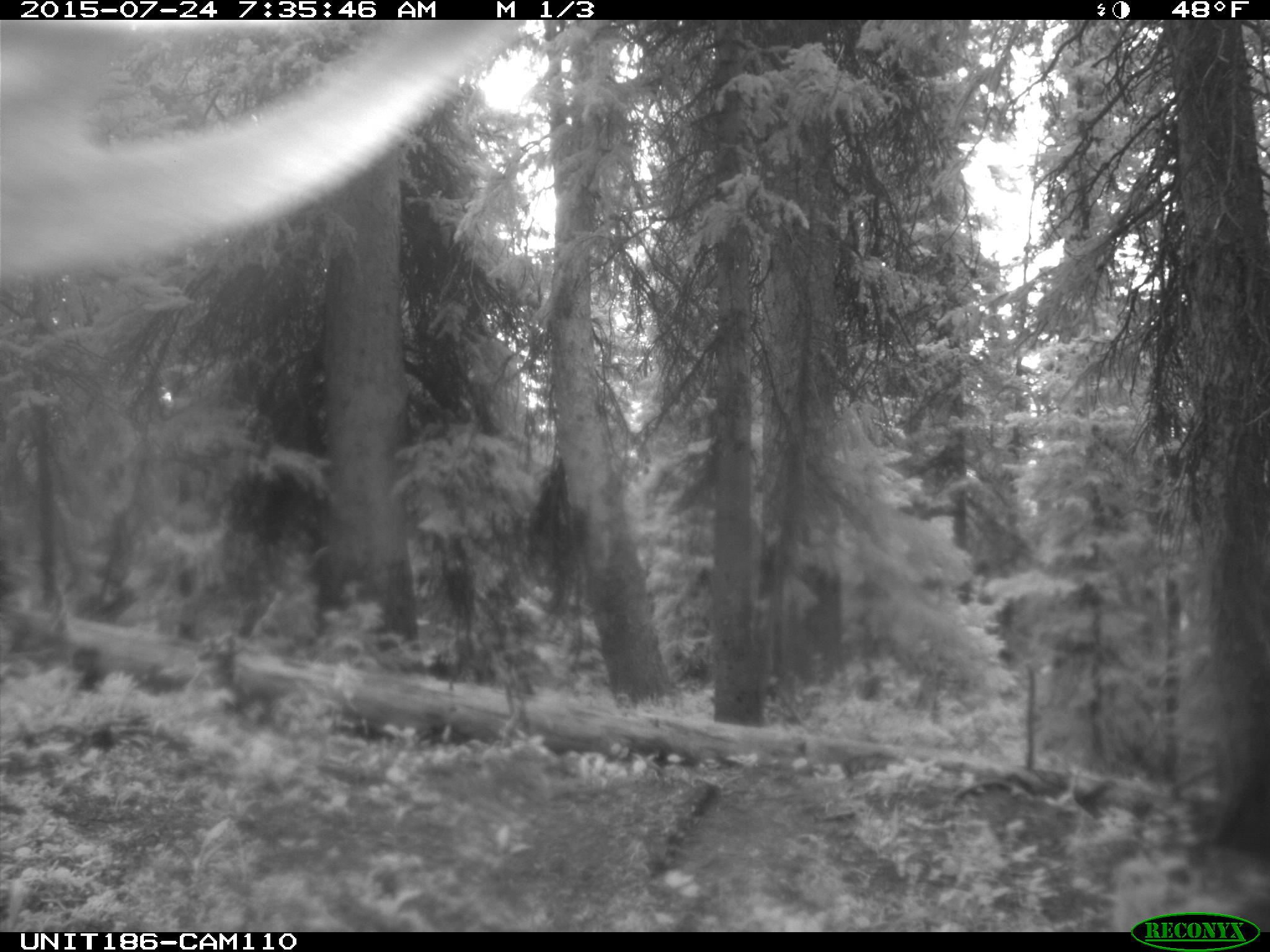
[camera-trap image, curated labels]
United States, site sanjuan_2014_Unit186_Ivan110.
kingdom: Animalia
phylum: Chordata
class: Mammalia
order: Artiodactyla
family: Cervidae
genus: Cervus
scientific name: Cervus elaphus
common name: red deer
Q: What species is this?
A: Cervus elaphus (red deer).